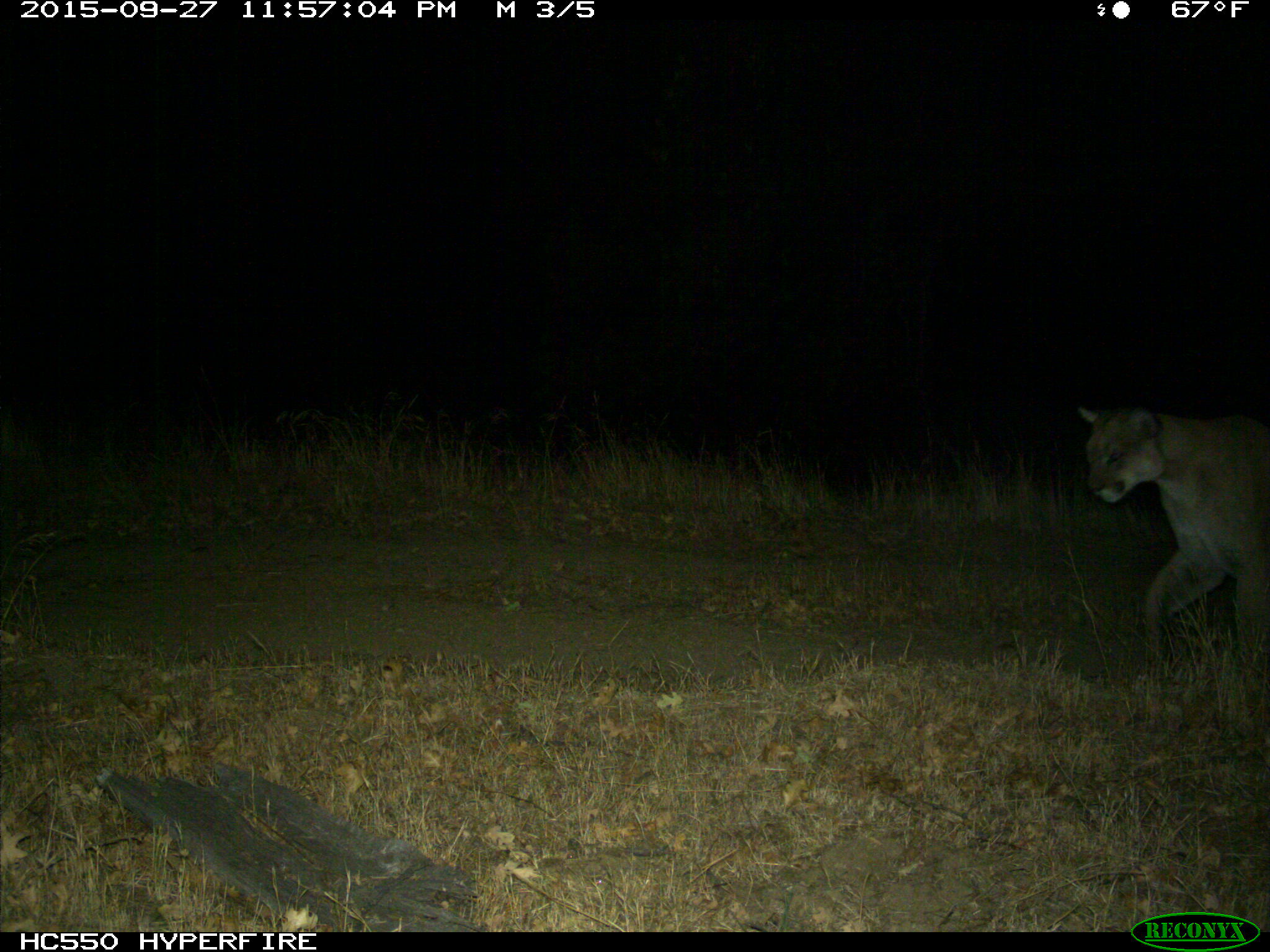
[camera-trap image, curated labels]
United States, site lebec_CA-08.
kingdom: Animalia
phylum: Chordata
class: Mammalia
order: Carnivora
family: Felidae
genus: Puma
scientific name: Puma concolor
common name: mountain lion